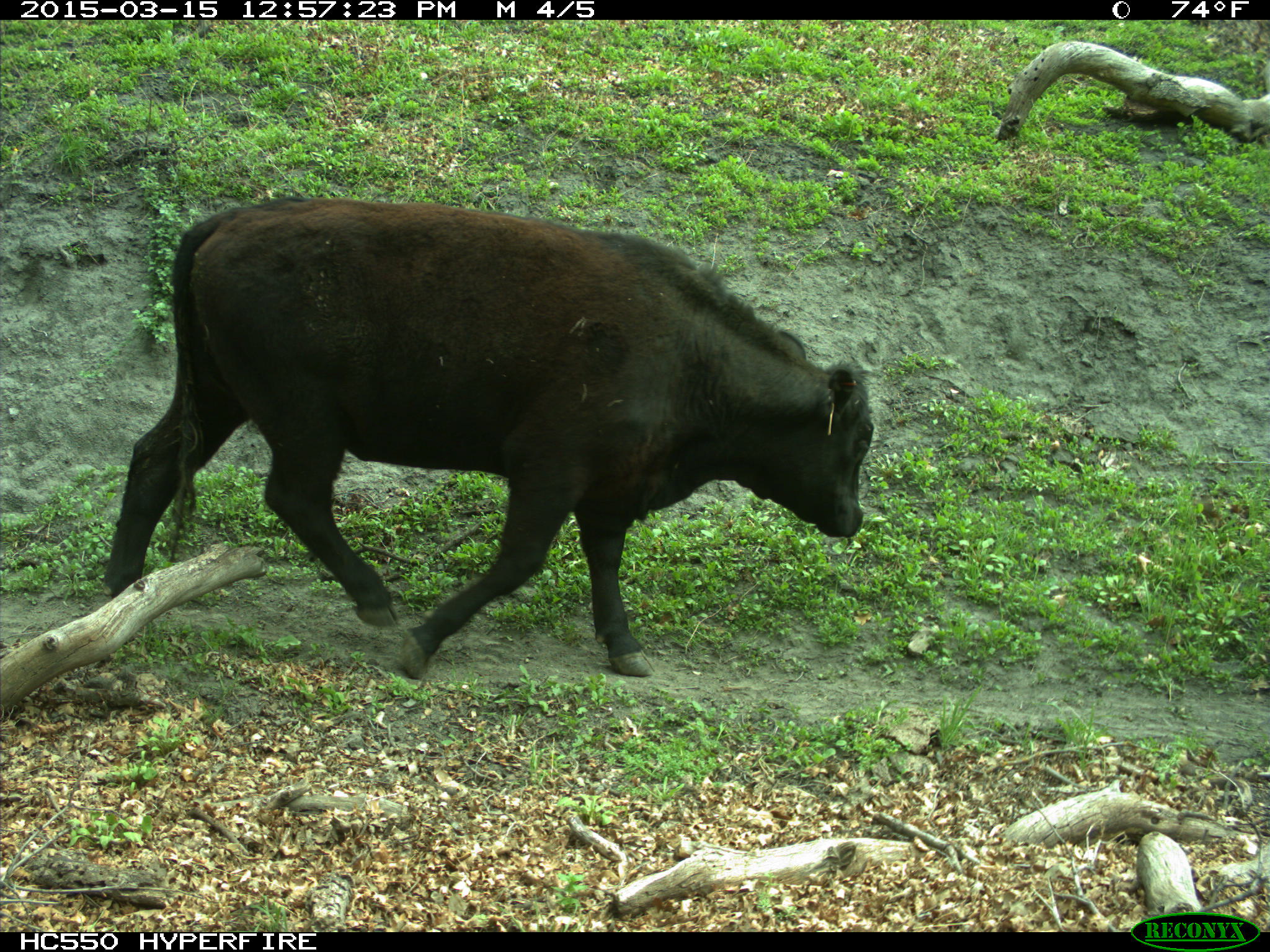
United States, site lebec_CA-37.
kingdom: Animalia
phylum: Chordata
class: Mammalia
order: Artiodactyla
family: Bovidae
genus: Bos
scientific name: Bos taurus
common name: domestic cow